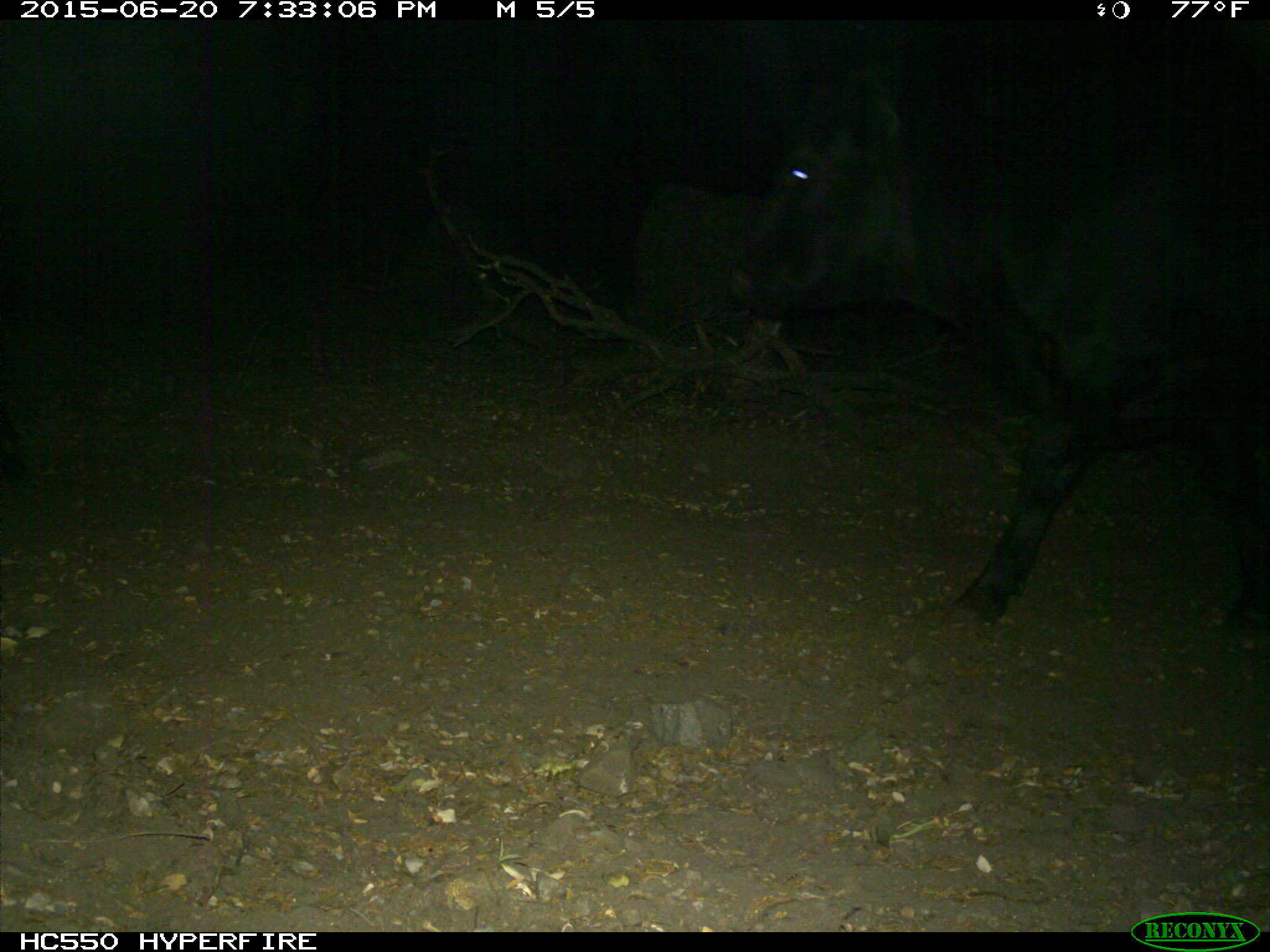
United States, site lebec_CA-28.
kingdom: Animalia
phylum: Chordata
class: Mammalia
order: Artiodactyla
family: Bovidae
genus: Bos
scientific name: Bos taurus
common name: domestic cow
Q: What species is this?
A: Bos taurus (domestic cow).